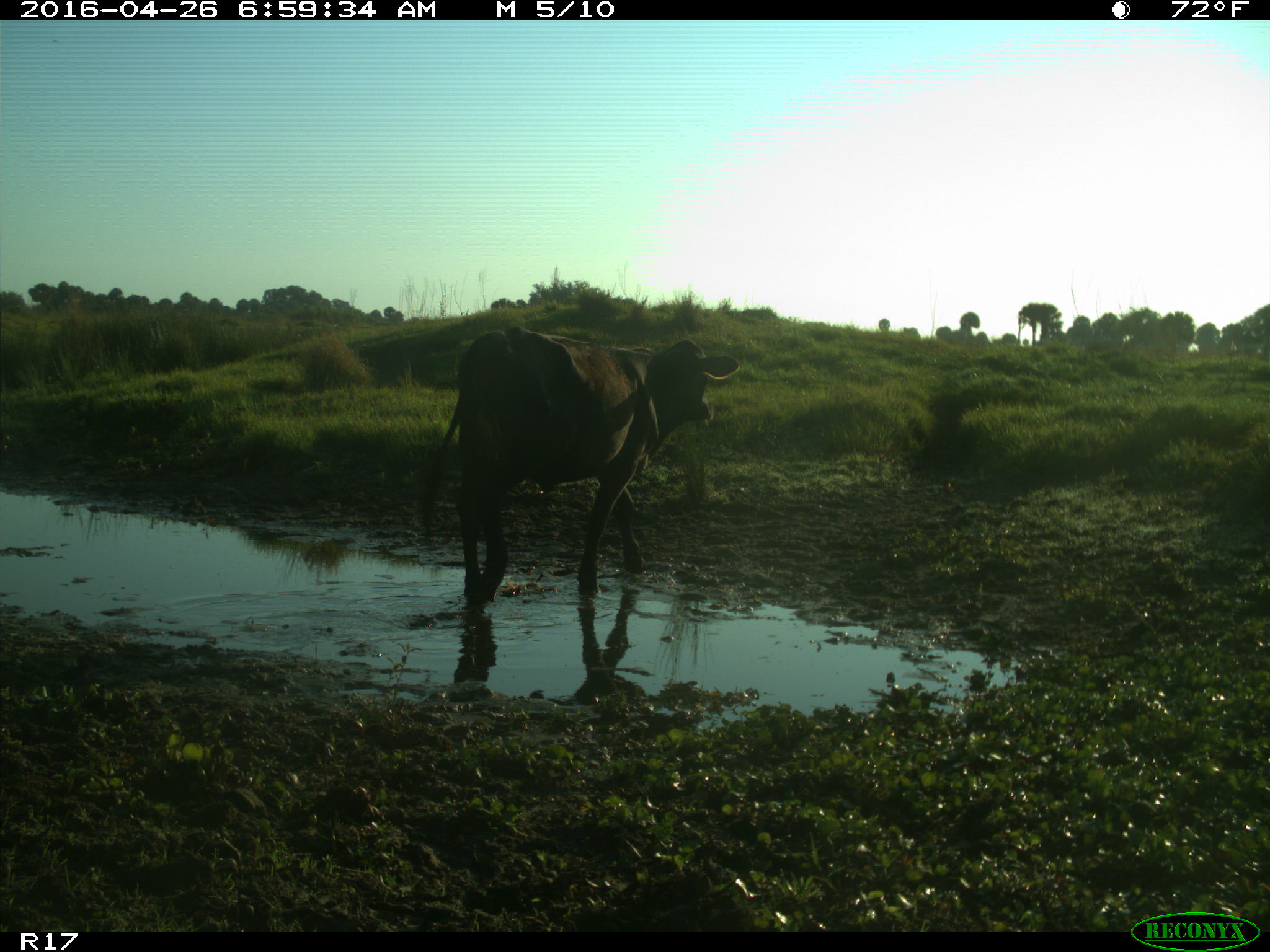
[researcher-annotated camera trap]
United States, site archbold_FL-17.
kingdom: Animalia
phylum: Chordata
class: Mammalia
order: Artiodactyla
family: Bovidae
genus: Bos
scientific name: Bos taurus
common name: domestic cow